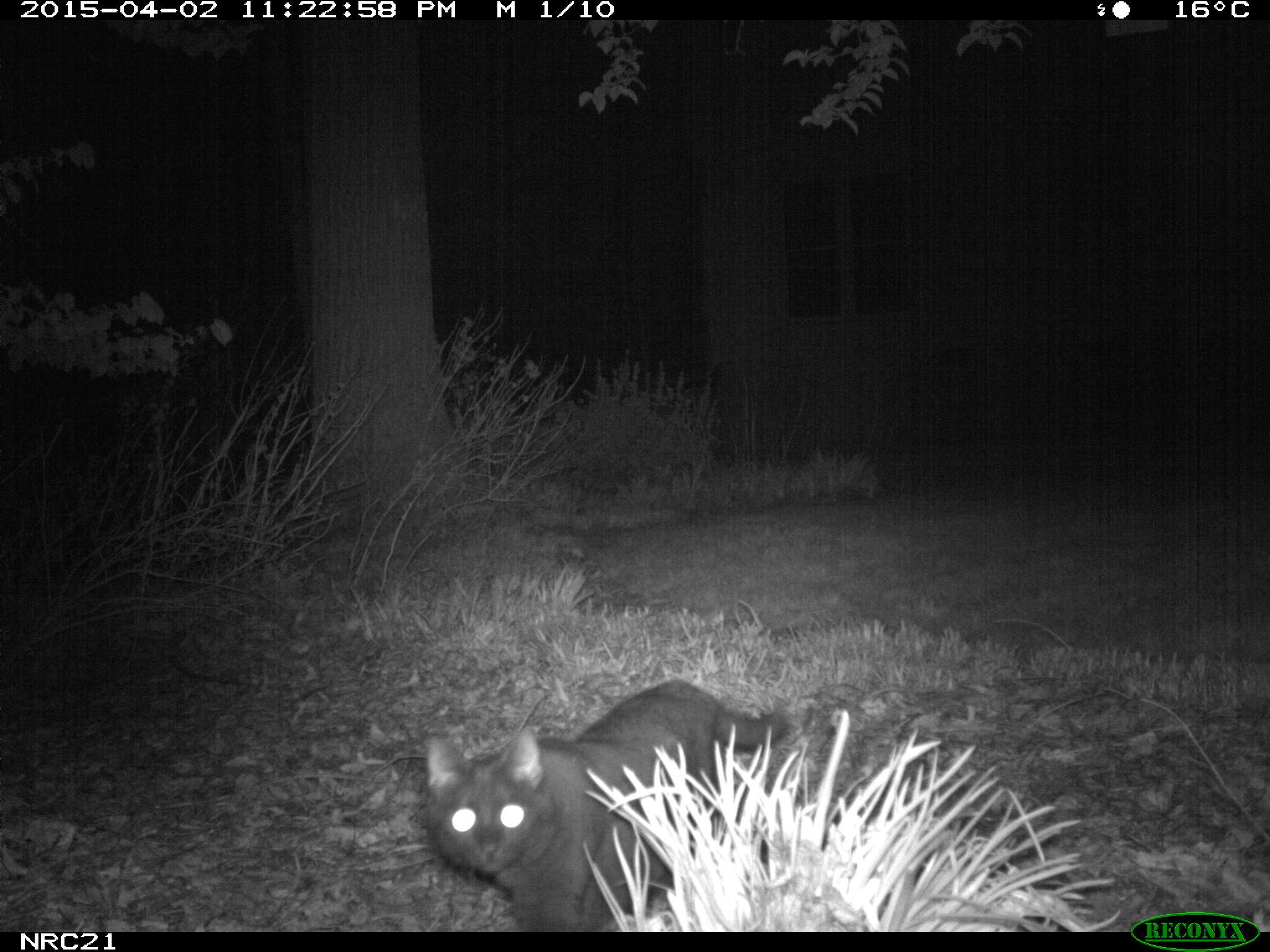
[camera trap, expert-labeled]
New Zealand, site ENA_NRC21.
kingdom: Animalia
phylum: Chordata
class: Mammalia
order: Carnivora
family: Felidae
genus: Felis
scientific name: Felis catus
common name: domestic cat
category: cat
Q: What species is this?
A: Cat (domestic cat) (Felis catus).